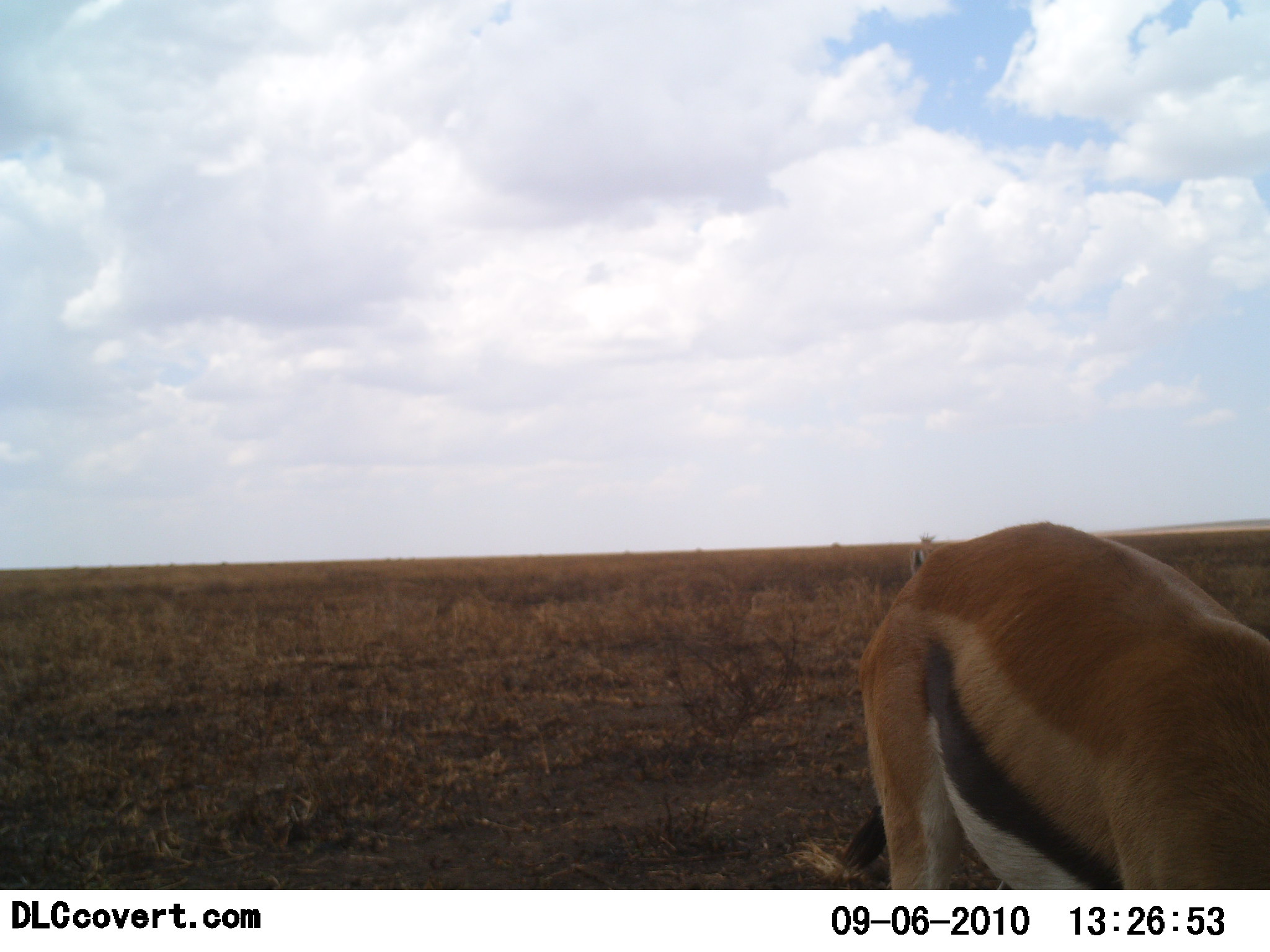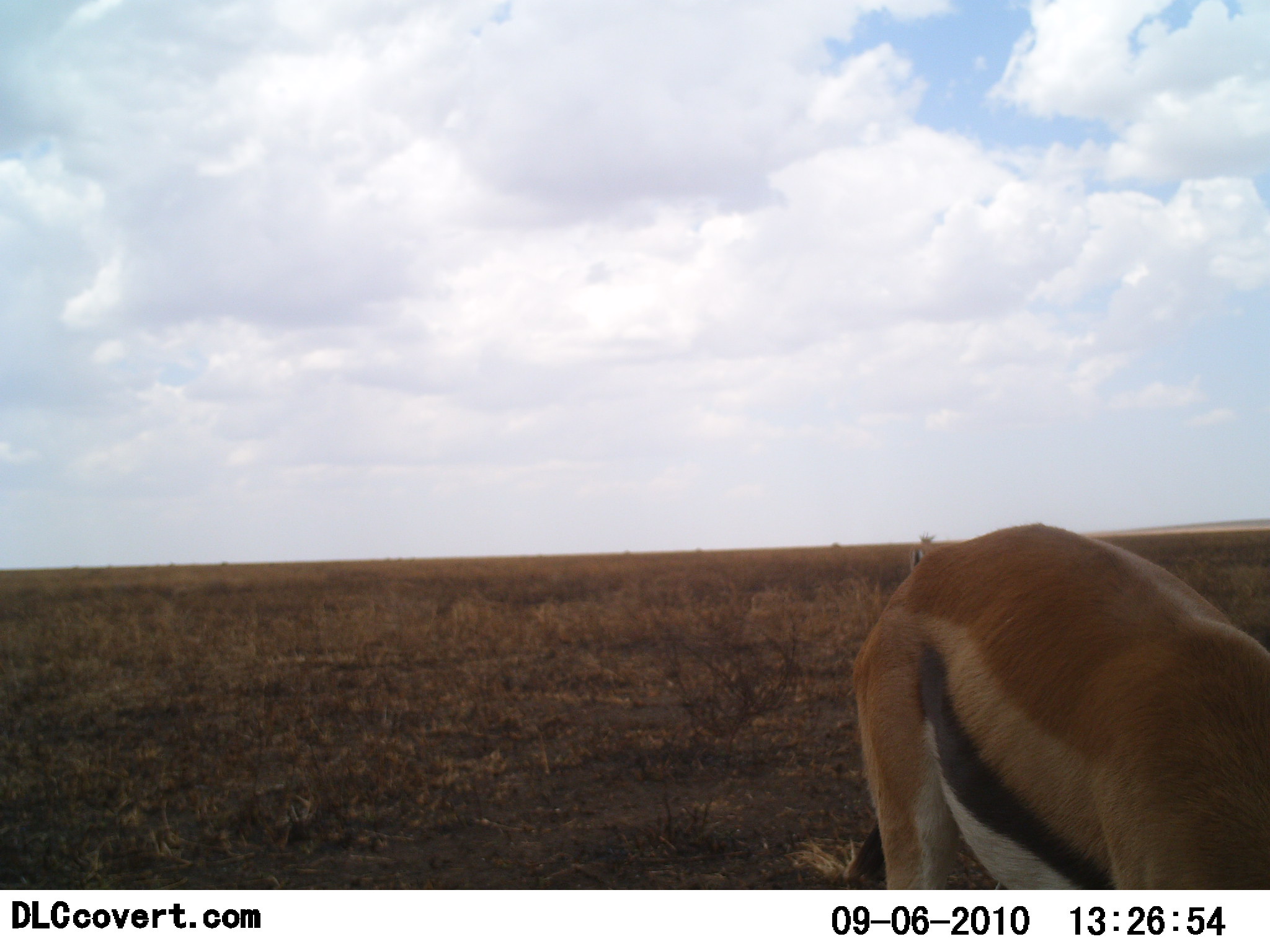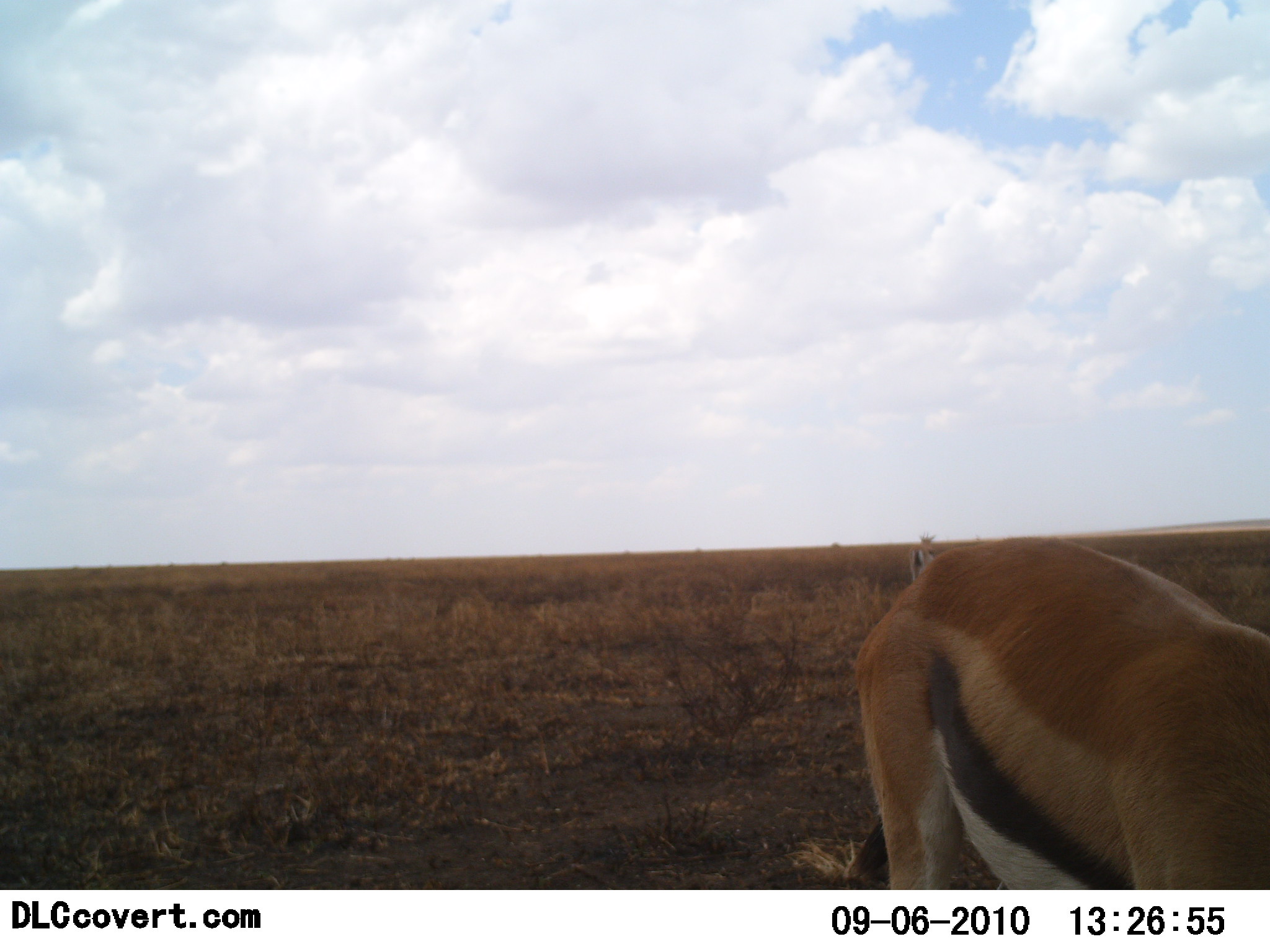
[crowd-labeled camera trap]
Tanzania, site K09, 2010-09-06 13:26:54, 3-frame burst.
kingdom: Animalia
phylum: Chordata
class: Mammalia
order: Artiodactyla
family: Bovidae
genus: Eudorcas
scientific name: Eudorcas thomsonii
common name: thomson's gazelle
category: gazellethomsons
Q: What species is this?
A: Gazellethomsons (thomson's gazelle) (Eudorcas thomsonii).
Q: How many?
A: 1.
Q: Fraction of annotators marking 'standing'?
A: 64%.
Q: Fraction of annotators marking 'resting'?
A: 0%.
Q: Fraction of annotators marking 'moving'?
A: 9%.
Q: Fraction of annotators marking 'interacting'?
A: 0%.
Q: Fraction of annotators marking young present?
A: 0%.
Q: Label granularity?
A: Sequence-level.